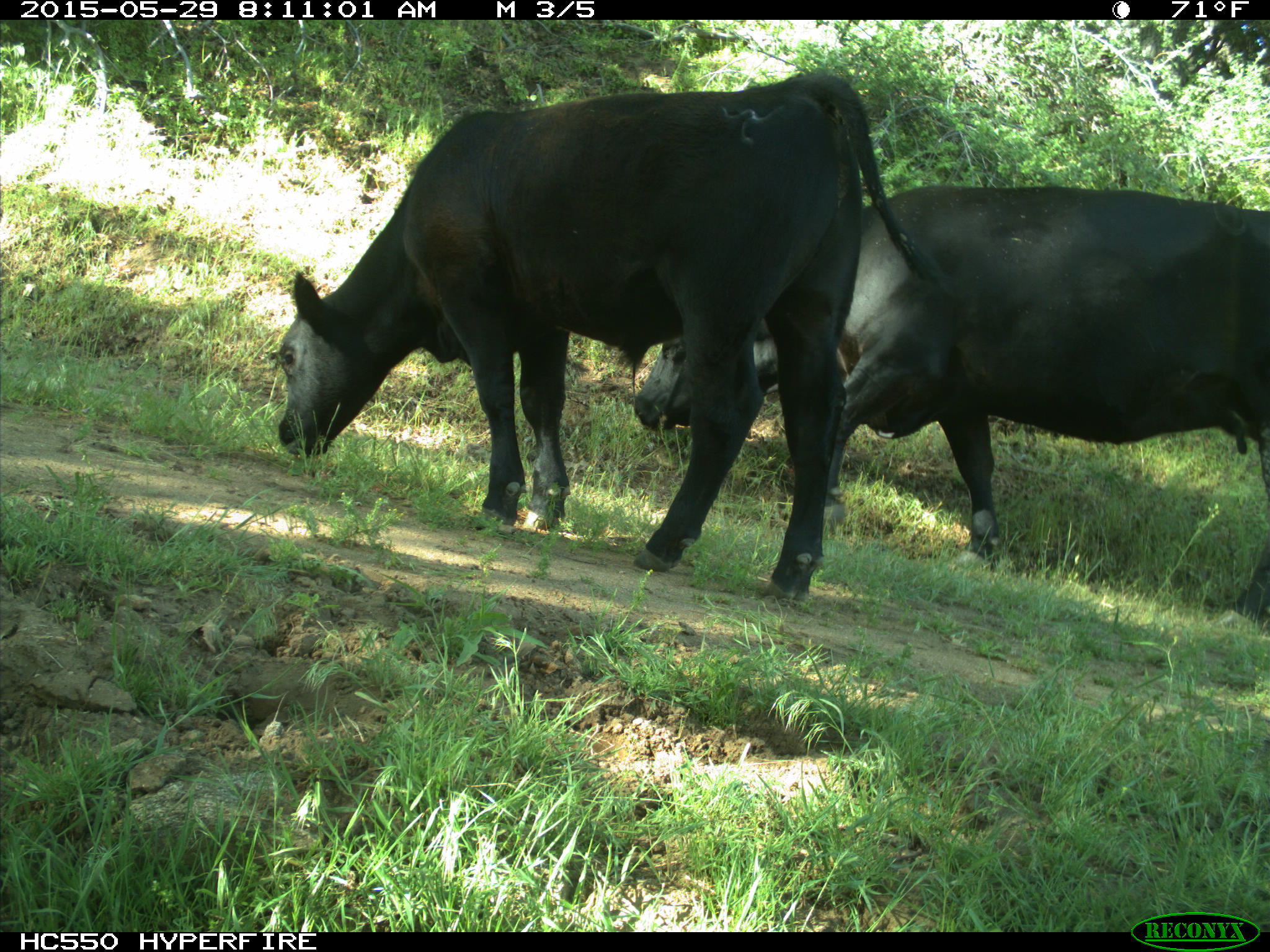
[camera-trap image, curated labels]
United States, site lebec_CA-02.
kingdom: Animalia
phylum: Chordata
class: Mammalia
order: Artiodactyla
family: Bovidae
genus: Bos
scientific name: Bos taurus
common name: domestic cow